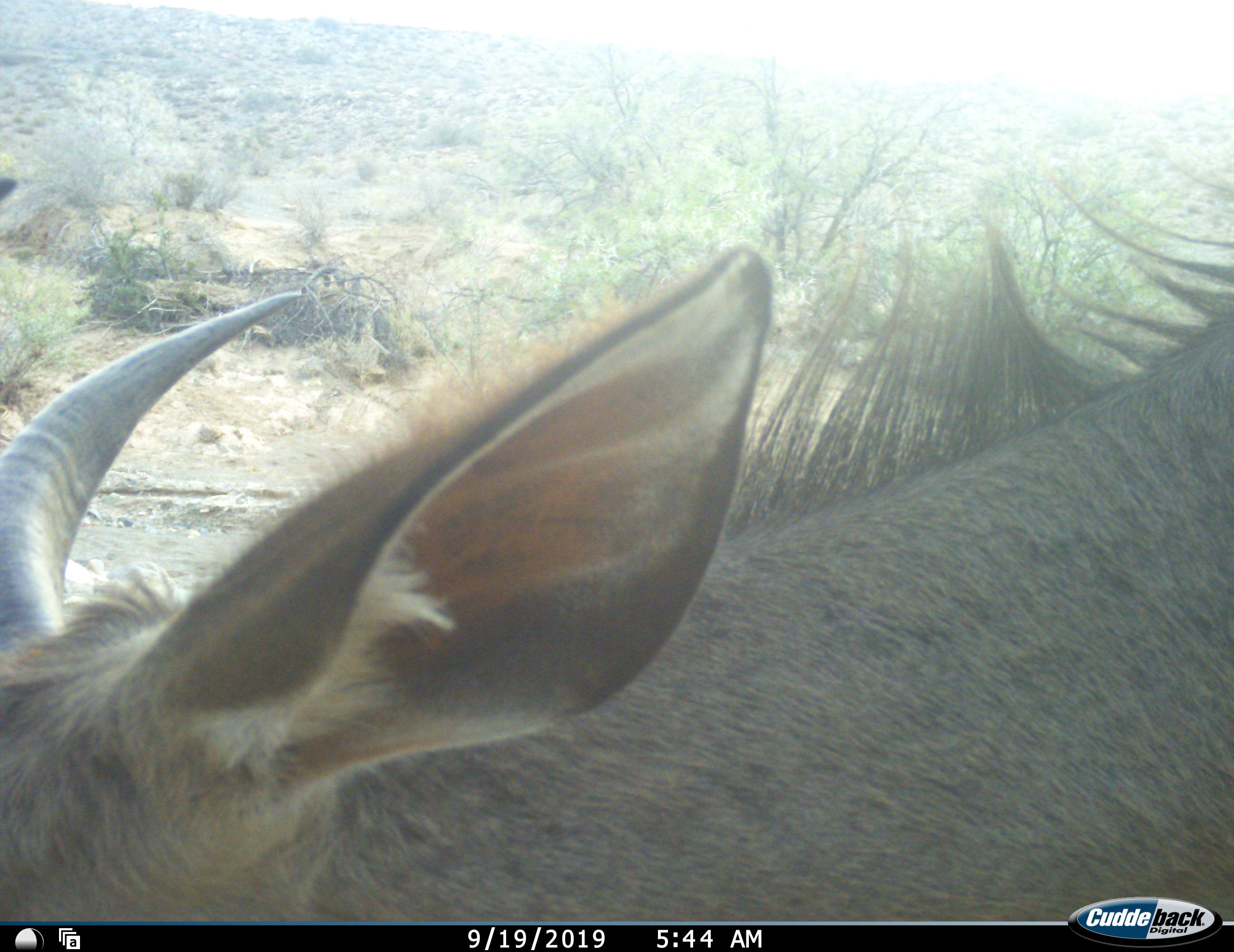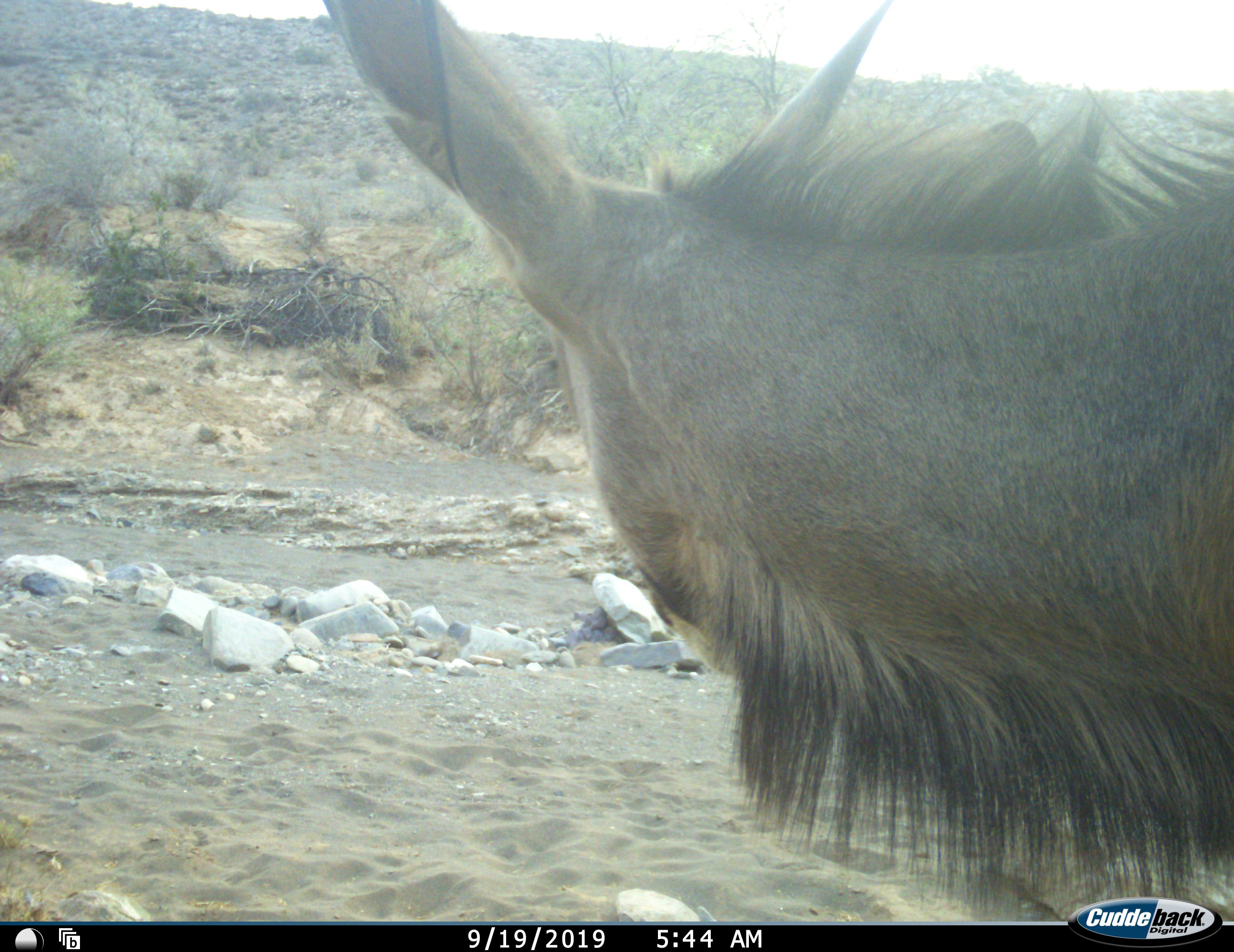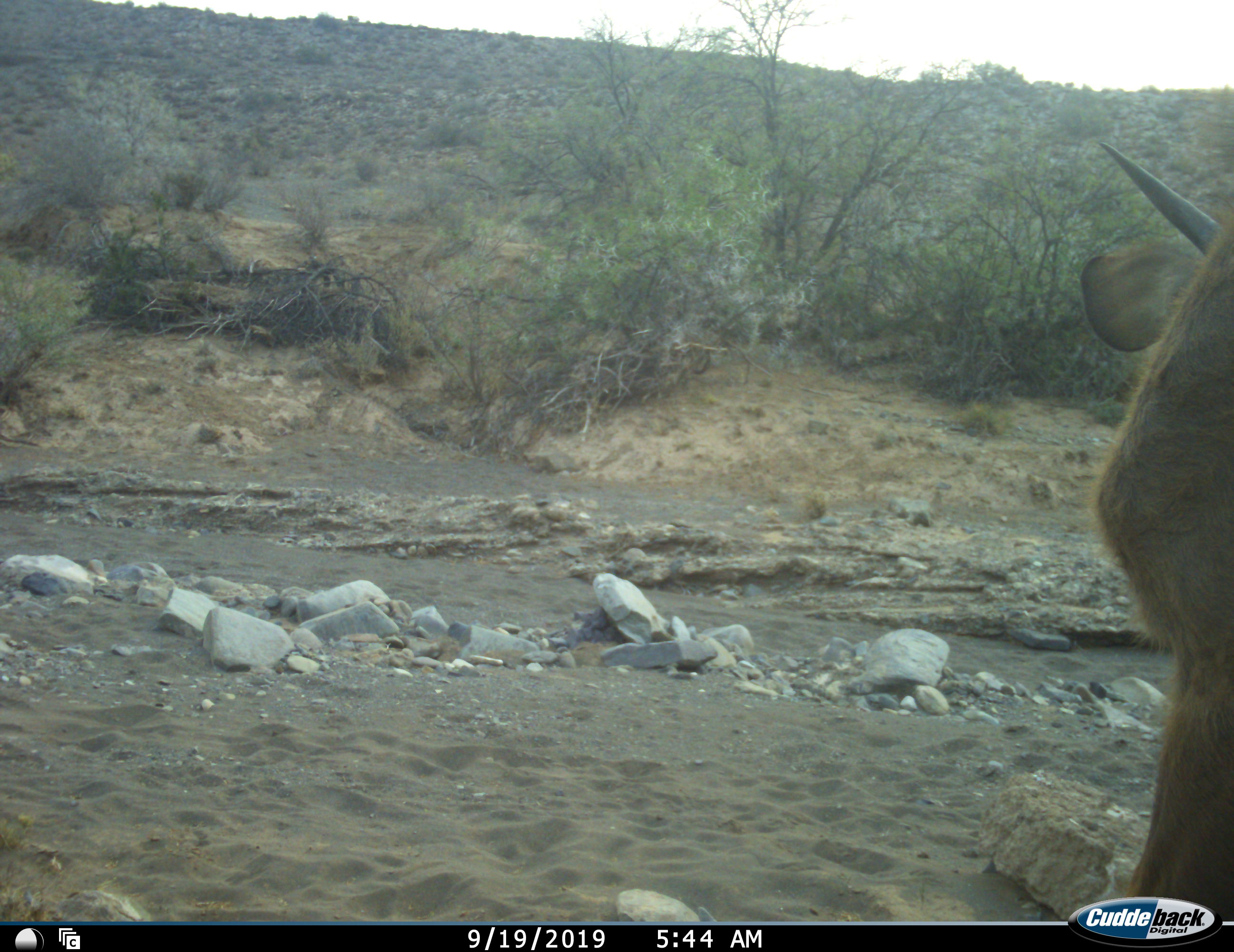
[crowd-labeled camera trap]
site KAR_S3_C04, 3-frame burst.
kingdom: Animalia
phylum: Chordata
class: Mammalia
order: Artiodactyla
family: Bovidae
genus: Tragelaphus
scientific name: Tragelaphus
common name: kudu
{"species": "kudu (Tragelaphus)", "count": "1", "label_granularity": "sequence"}